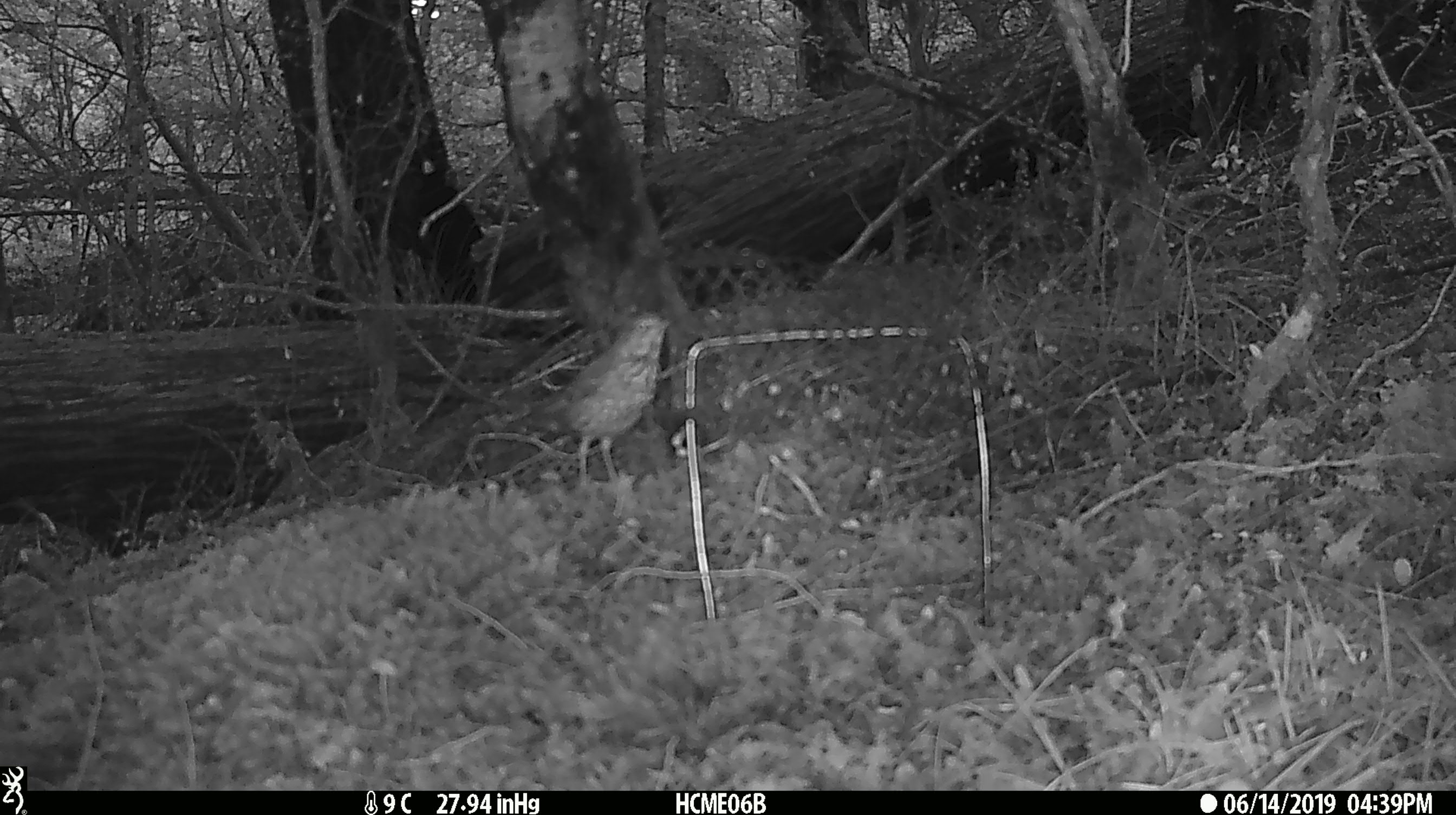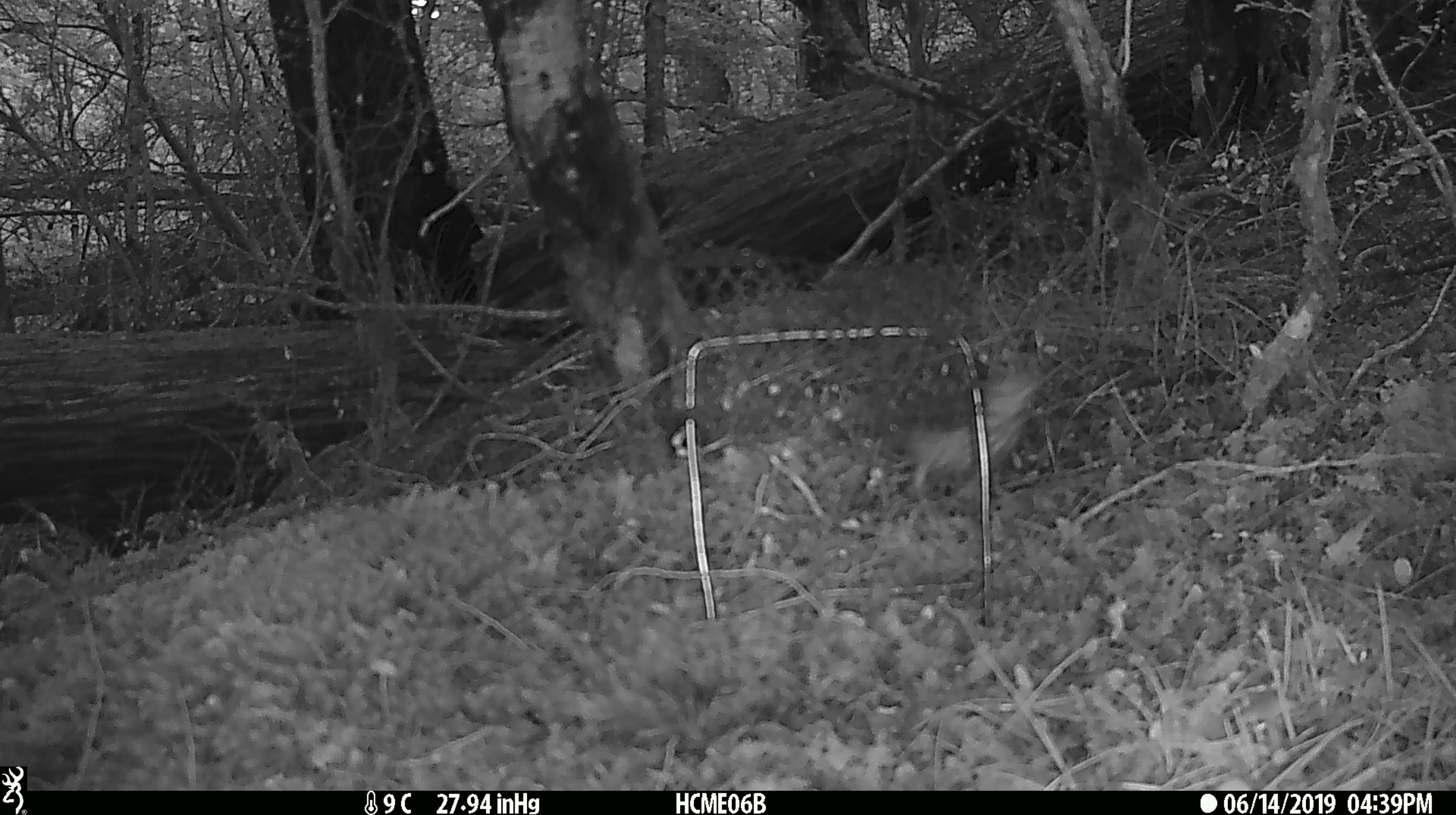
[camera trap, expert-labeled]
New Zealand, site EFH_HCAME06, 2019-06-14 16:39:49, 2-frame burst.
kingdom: Animalia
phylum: Chordata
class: Aves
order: Passeriformes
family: Turdidae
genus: Turdus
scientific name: Turdus philomelos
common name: song thrush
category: thrush